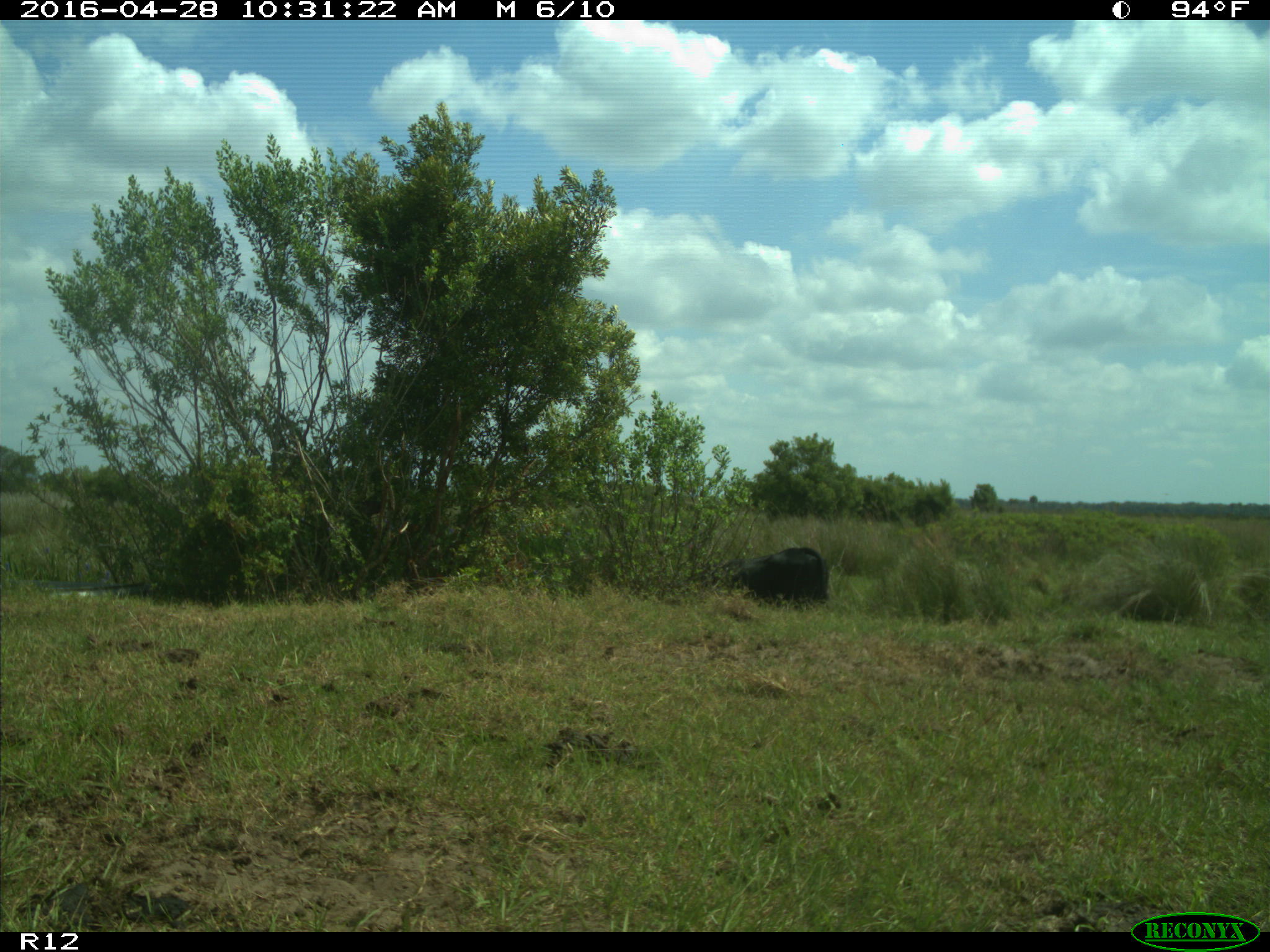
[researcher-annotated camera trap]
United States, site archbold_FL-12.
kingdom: Animalia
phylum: Chordata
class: Mammalia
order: Artiodactyla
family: Bovidae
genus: Bos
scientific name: Bos taurus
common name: domestic cow